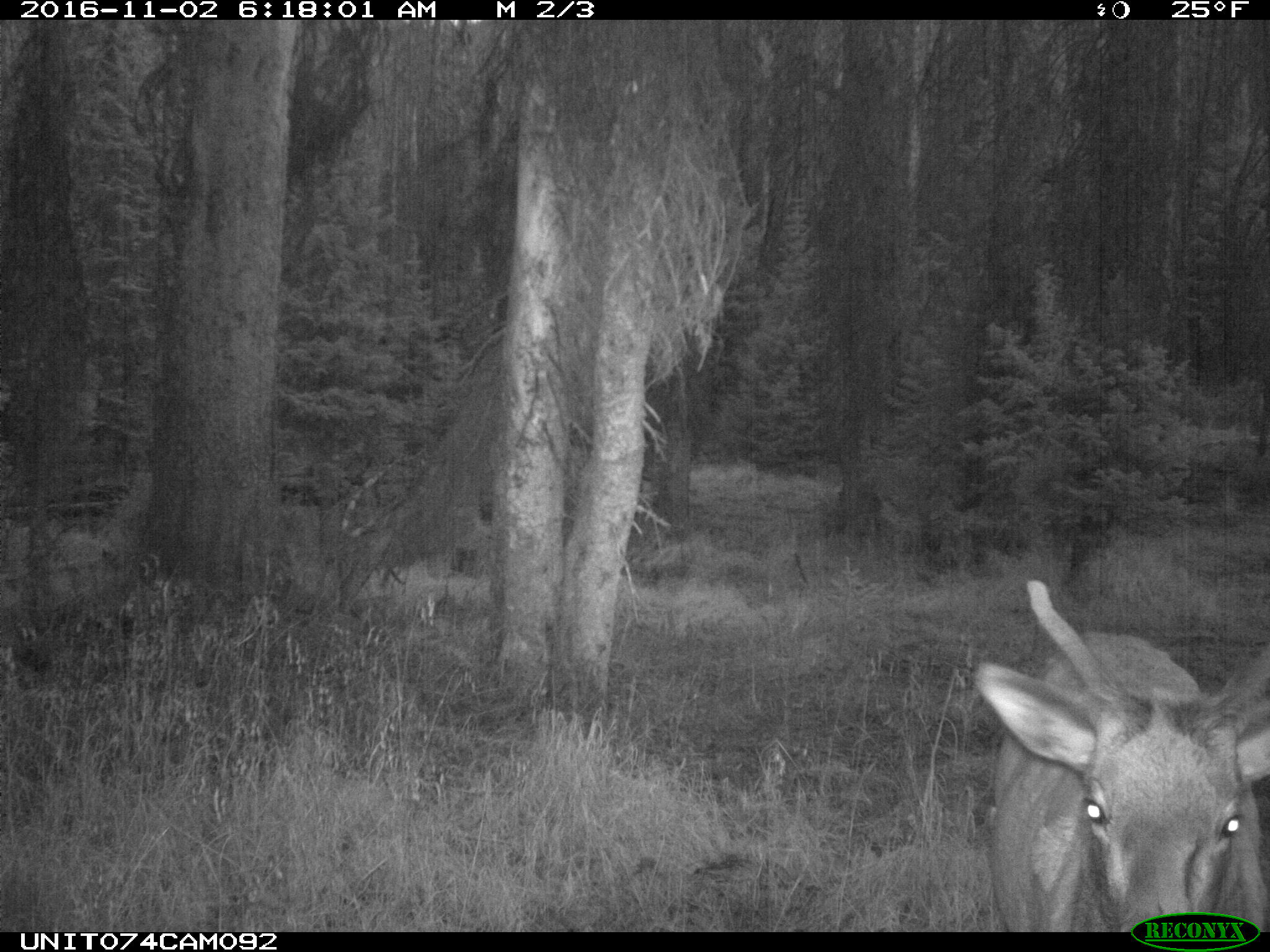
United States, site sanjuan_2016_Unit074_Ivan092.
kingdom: Animalia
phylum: Chordata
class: Mammalia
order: Artiodactyla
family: Cervidae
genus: Cervus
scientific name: Cervus elaphus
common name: red deer